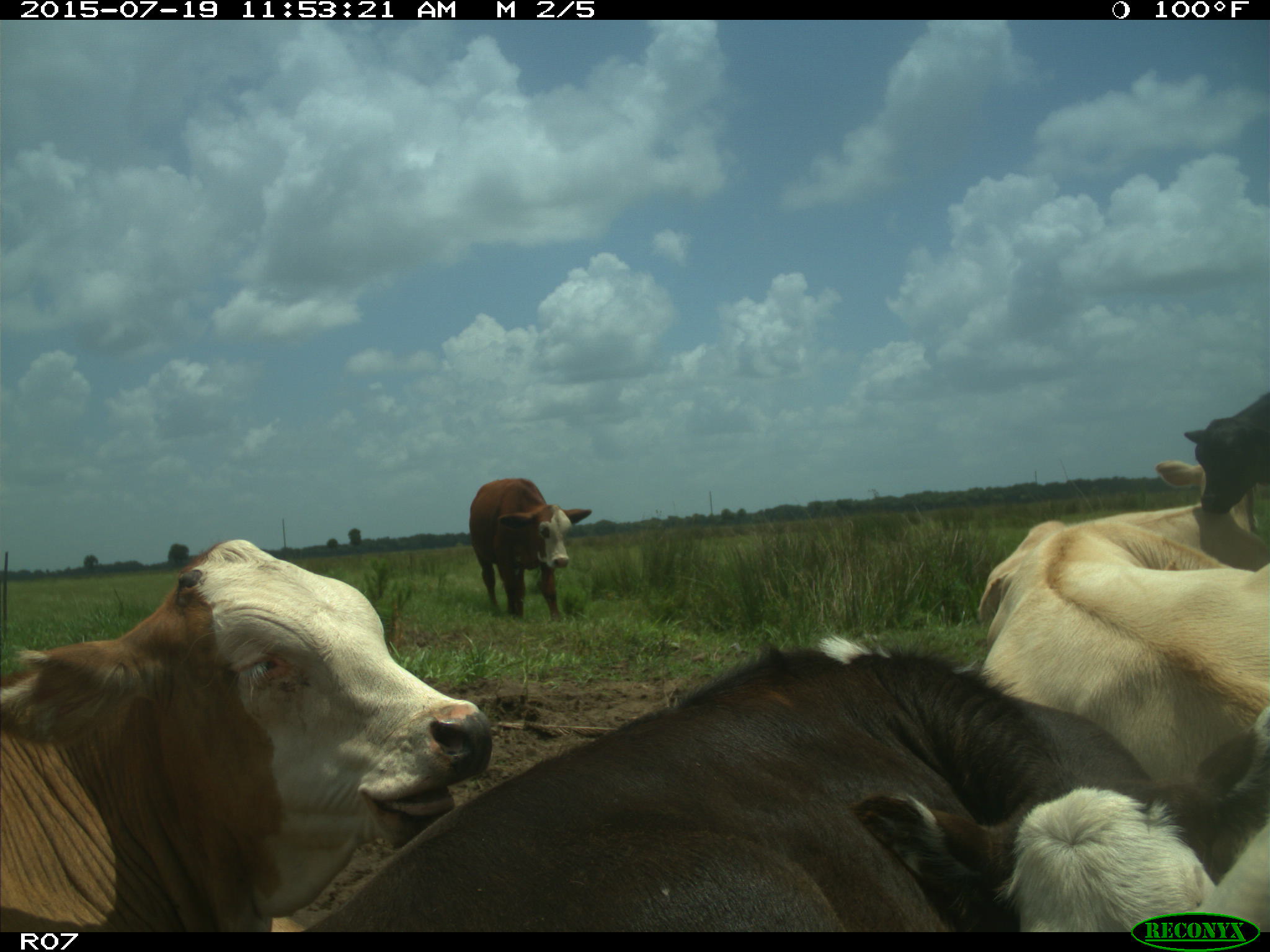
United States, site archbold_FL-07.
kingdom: Animalia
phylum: Chordata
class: Mammalia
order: Artiodactyla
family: Bovidae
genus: Bos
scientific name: Bos taurus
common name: domestic cow